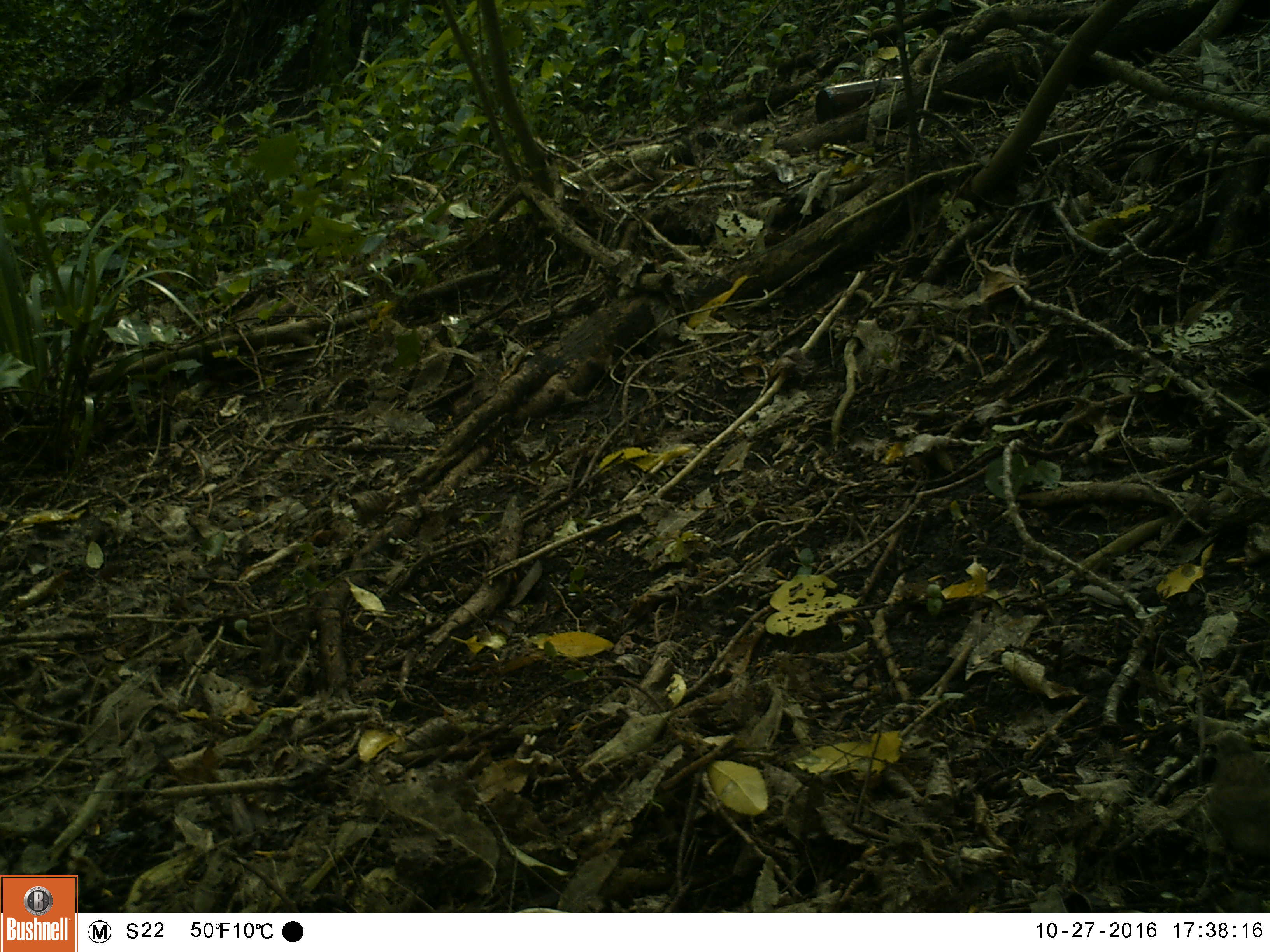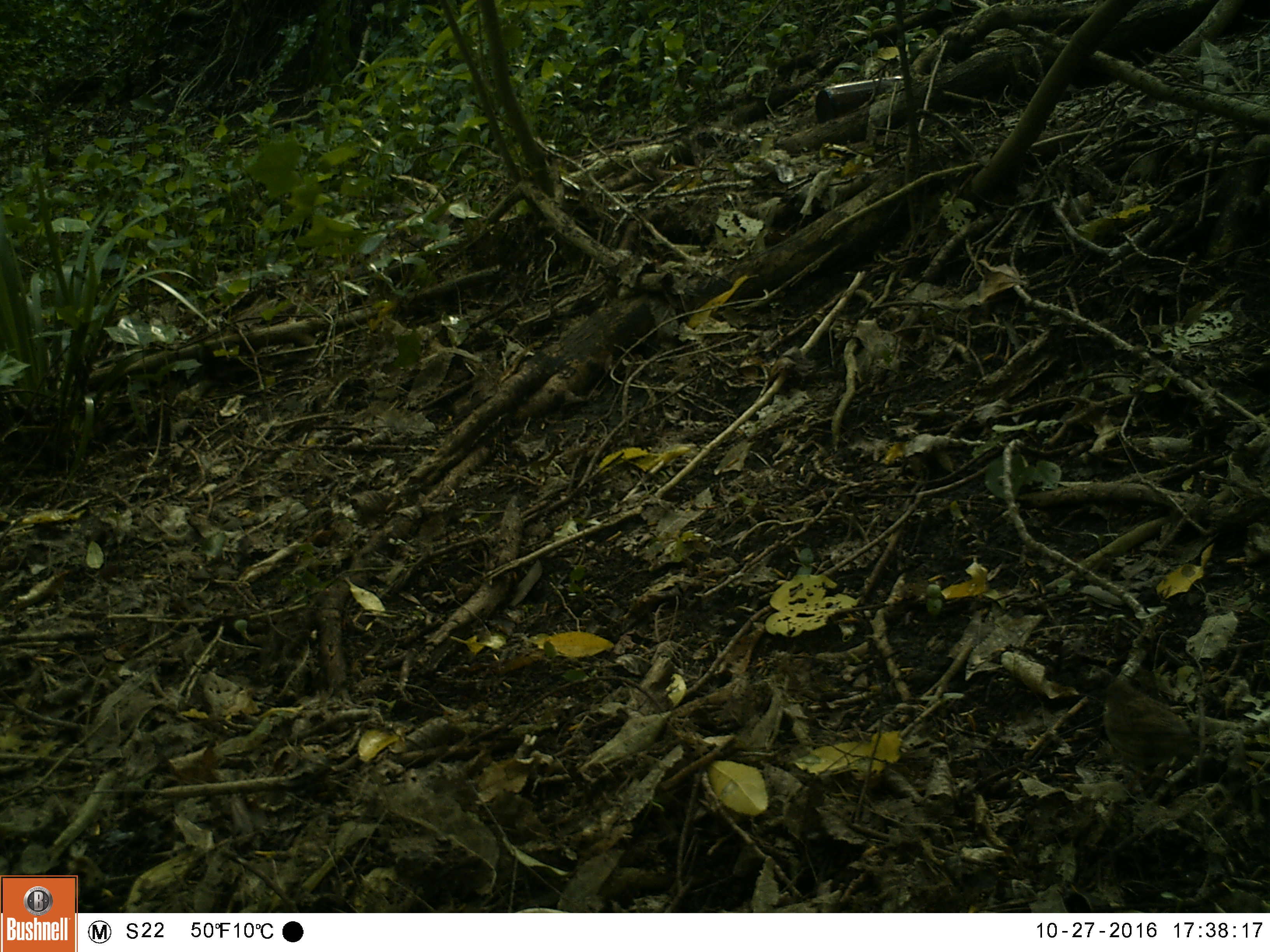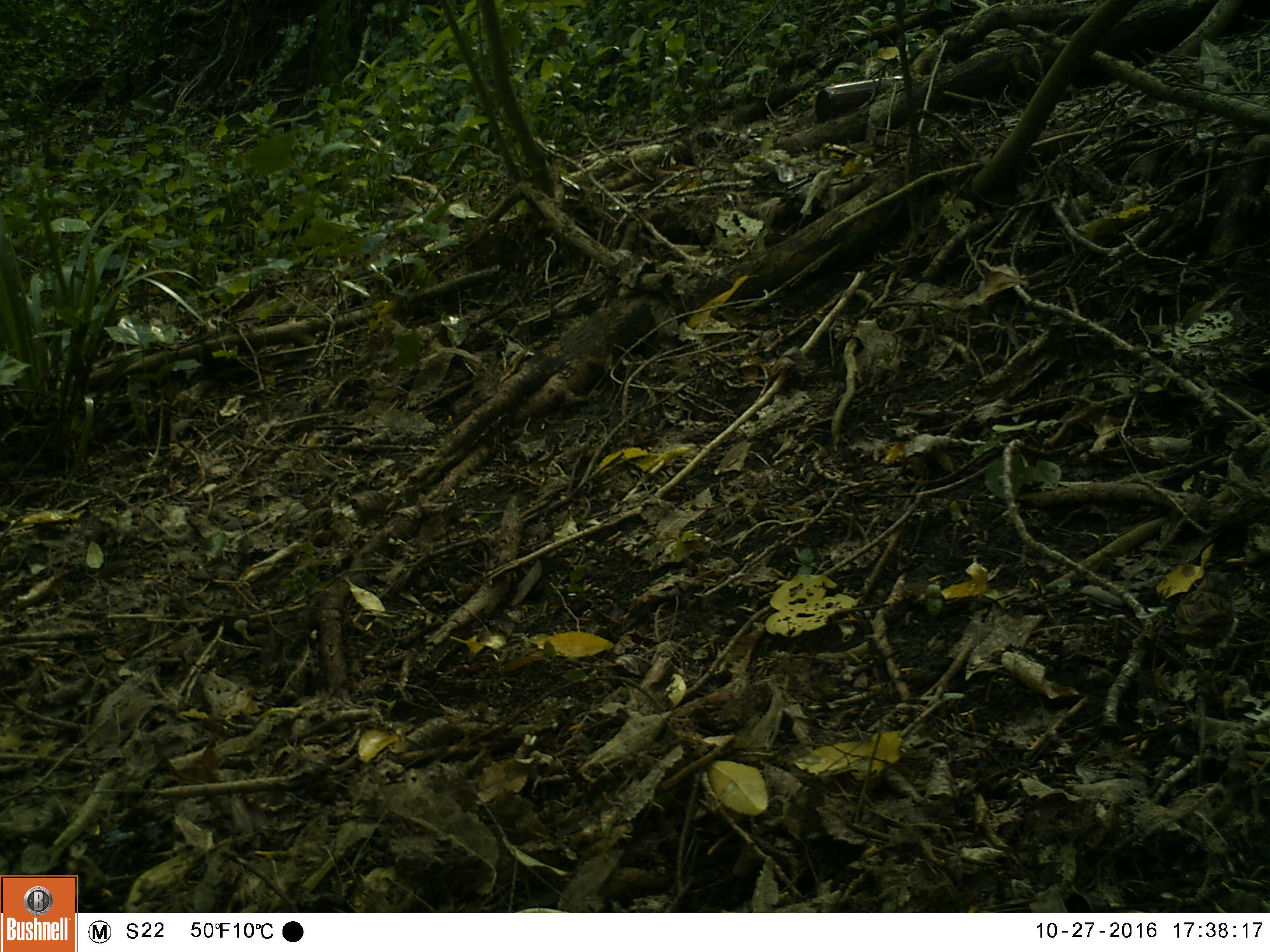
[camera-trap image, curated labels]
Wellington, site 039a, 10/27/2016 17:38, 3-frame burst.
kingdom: Animalia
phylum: Chordata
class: Aves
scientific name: Aves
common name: bird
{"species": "bird (Aves)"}